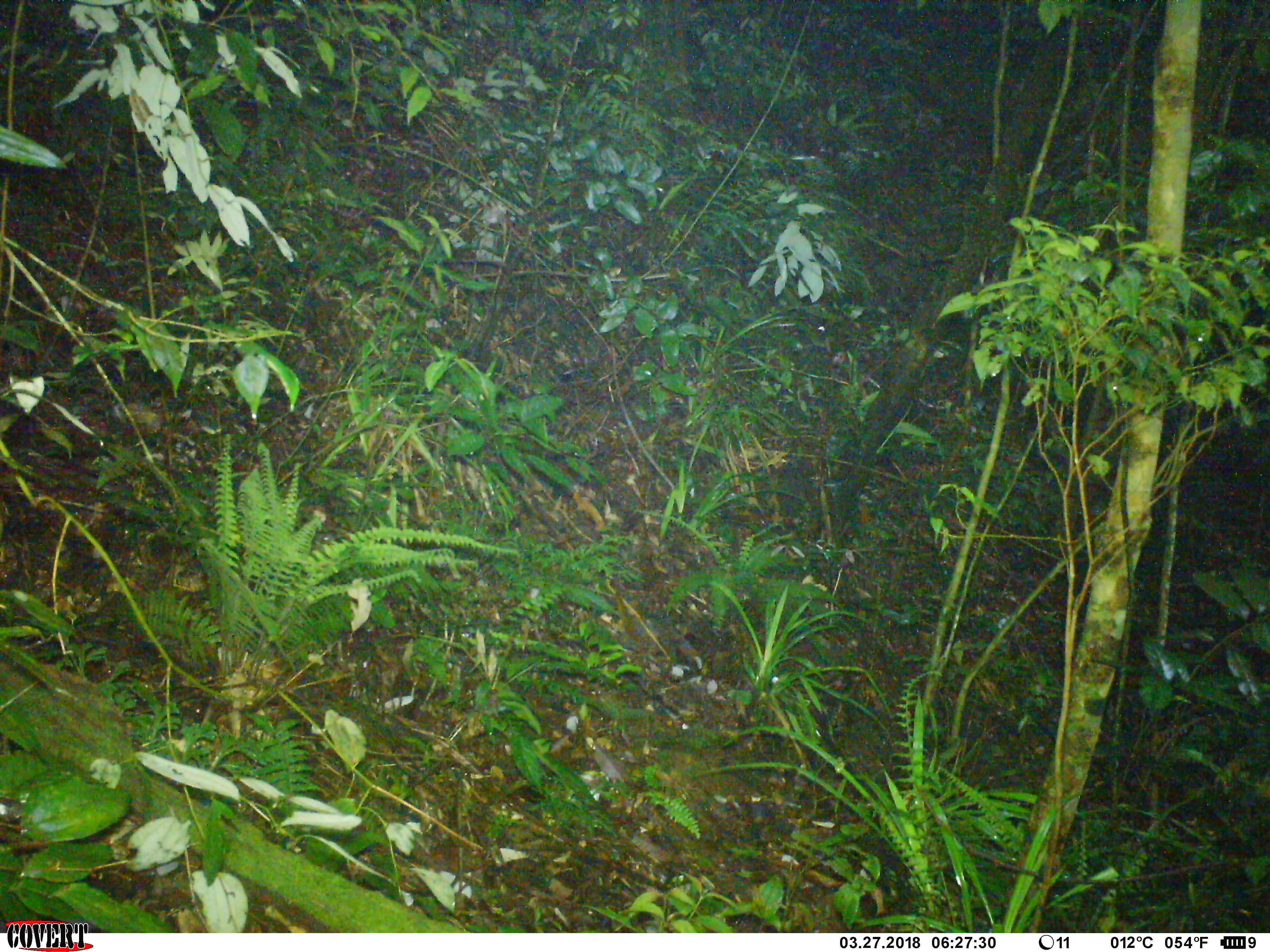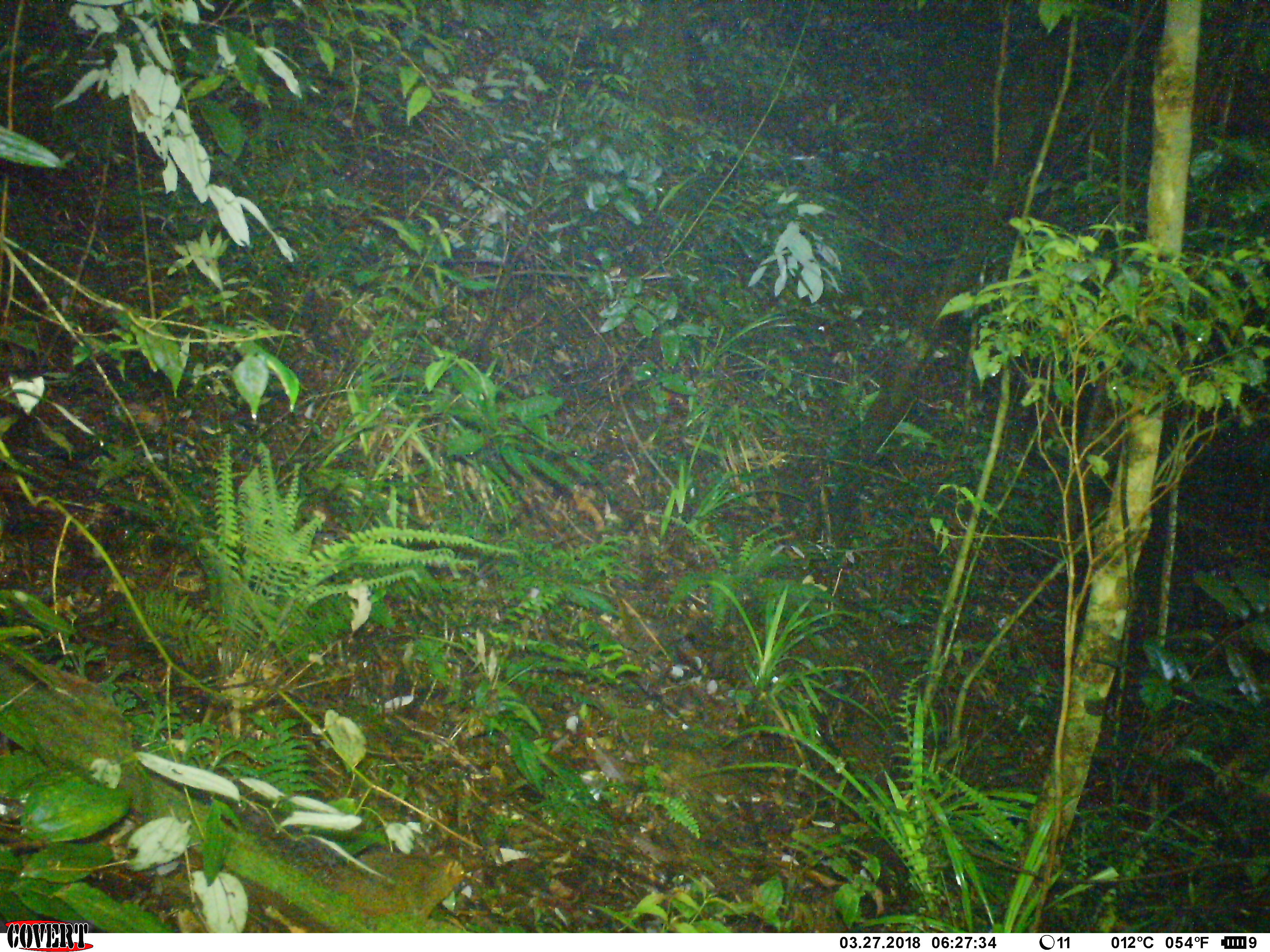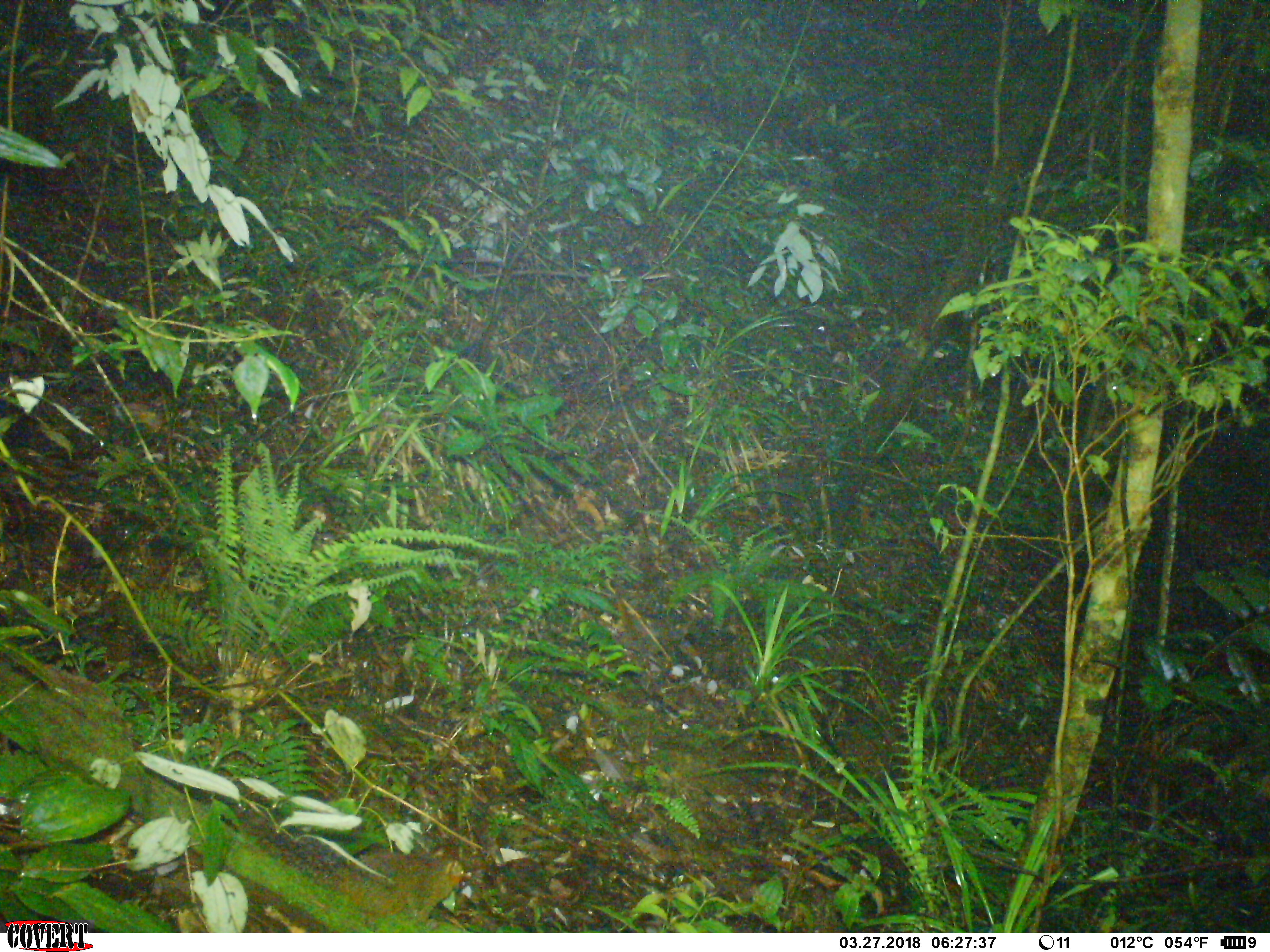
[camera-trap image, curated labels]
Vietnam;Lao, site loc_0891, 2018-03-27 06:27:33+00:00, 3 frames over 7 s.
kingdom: Animalia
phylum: Chordata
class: Mammalia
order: Rodentia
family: Sciuridae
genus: Dremomys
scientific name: Dremomys rufigenis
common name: red-cheeked squirrel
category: red cheeked squirrel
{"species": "red cheeked squirrel (red-cheeked squirrel) (Dremomys rufigenis)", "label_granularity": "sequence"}